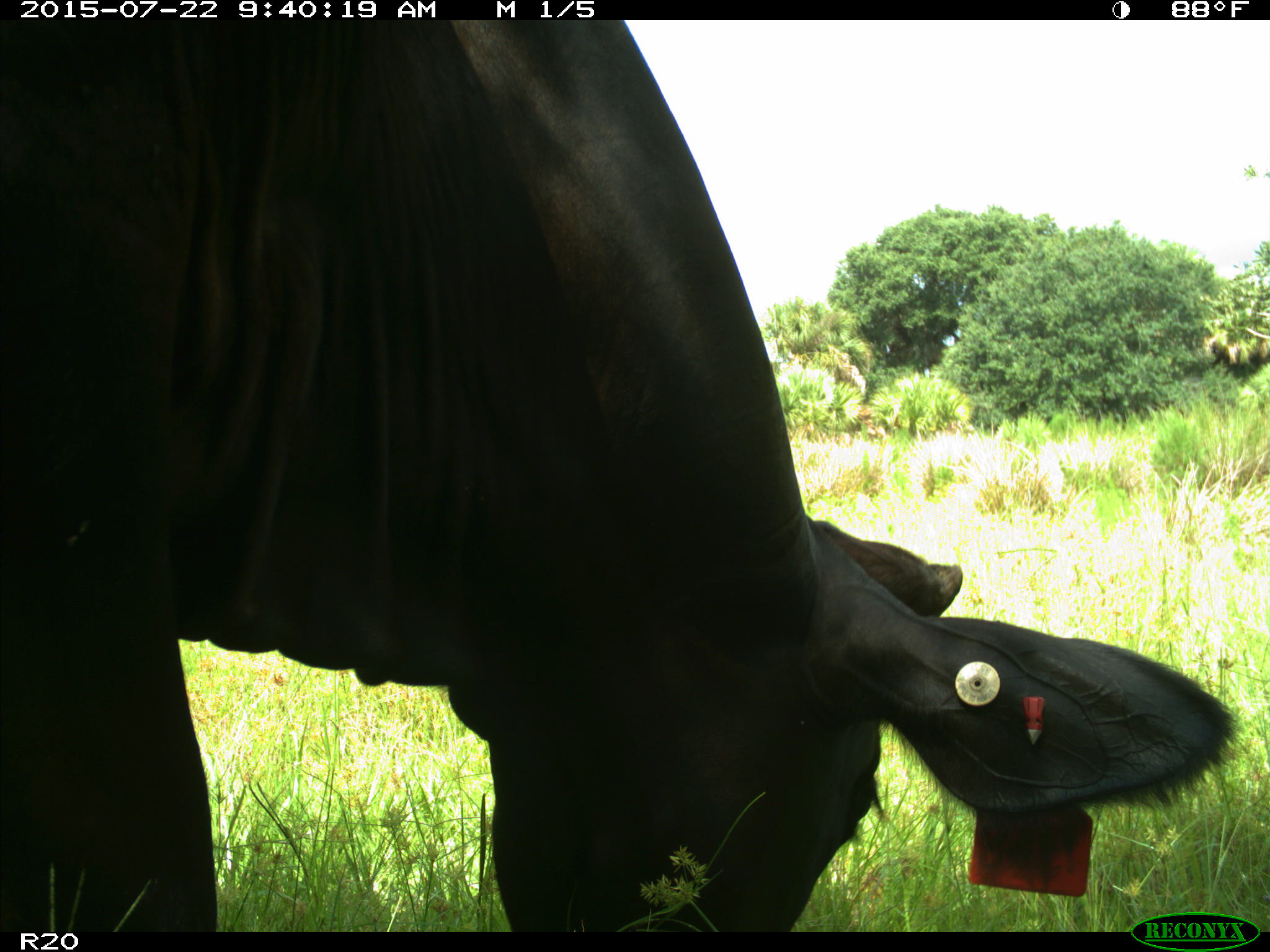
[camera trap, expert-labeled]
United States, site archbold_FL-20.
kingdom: Animalia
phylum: Chordata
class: Mammalia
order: Artiodactyla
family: Bovidae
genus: Bos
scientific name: Bos taurus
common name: domestic cow